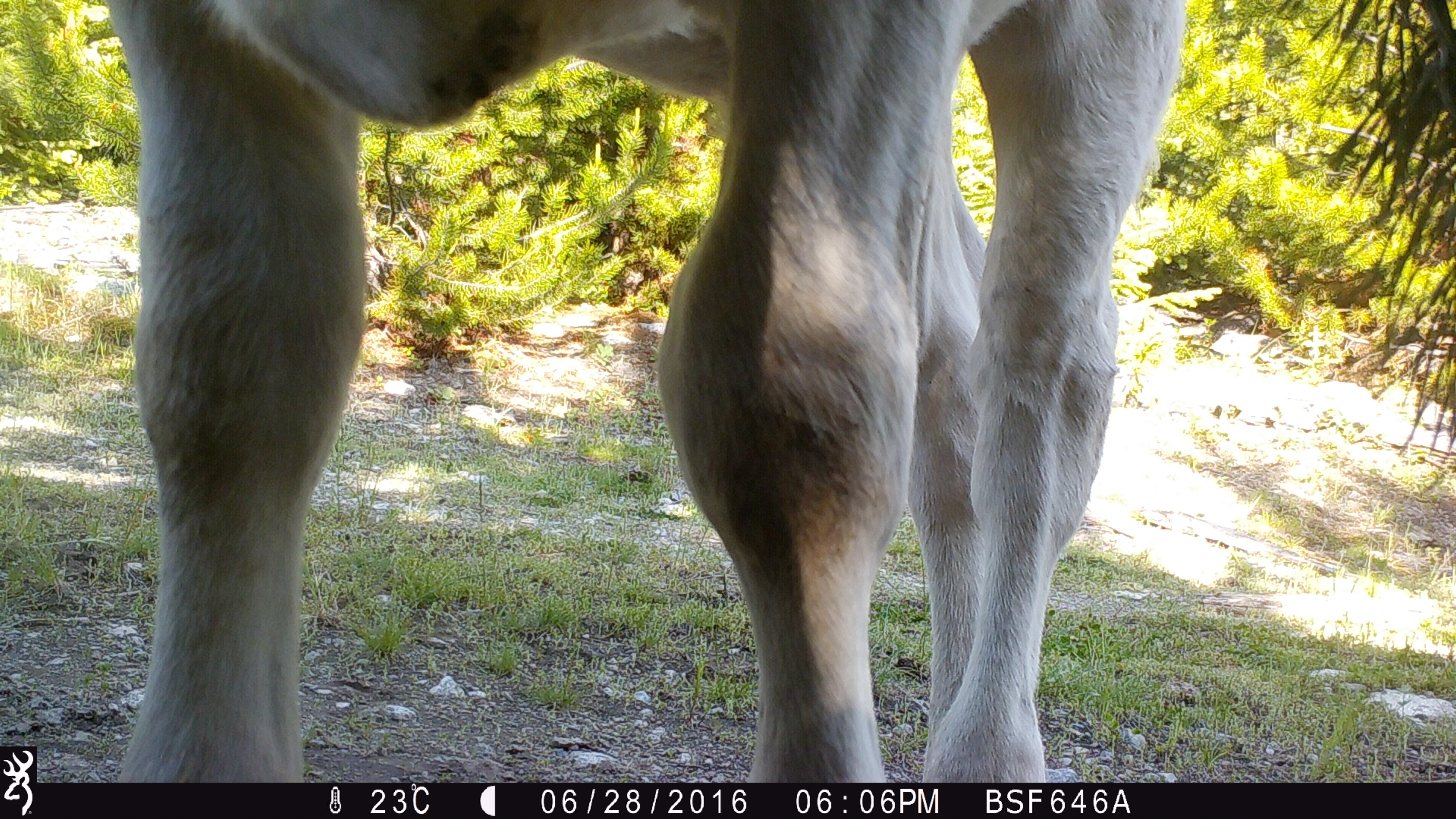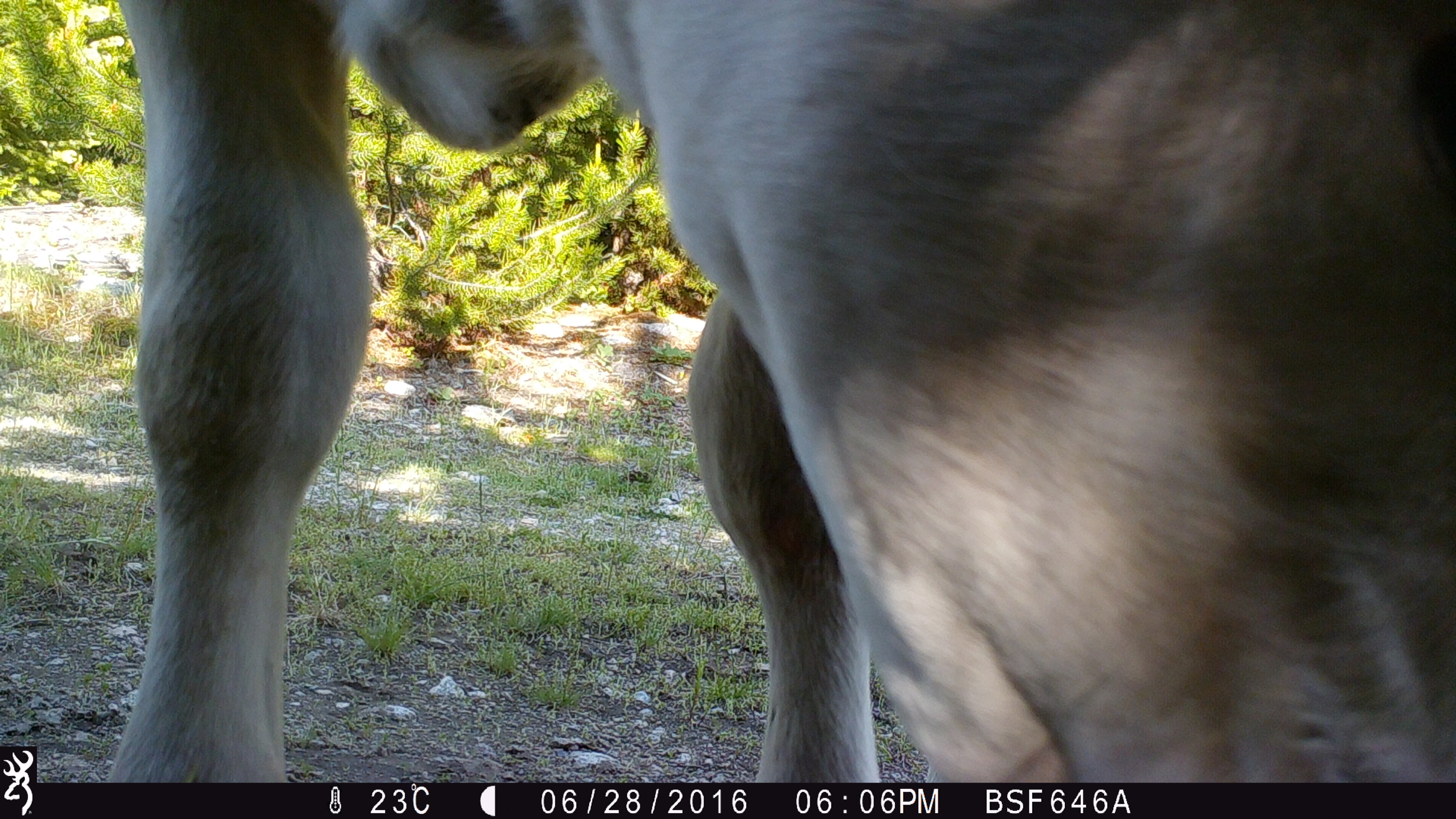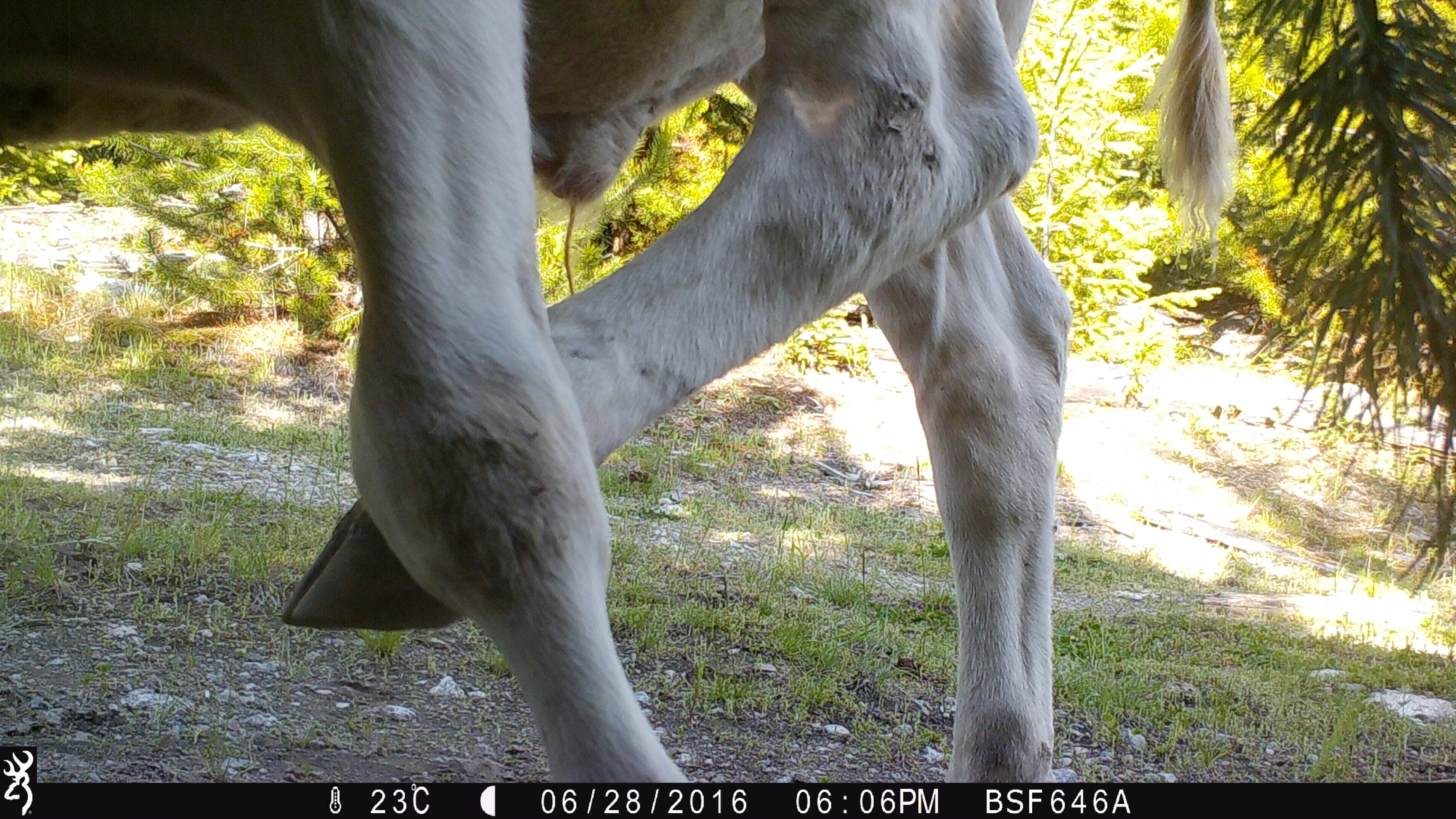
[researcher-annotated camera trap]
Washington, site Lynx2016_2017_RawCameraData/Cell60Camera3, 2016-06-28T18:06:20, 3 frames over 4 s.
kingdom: Animalia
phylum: Chordata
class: Mammalia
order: Artiodactyla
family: Bovidae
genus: Bos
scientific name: Bos taurus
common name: domestic cattle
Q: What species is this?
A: Domestic cattle (Bos taurus).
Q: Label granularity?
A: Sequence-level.